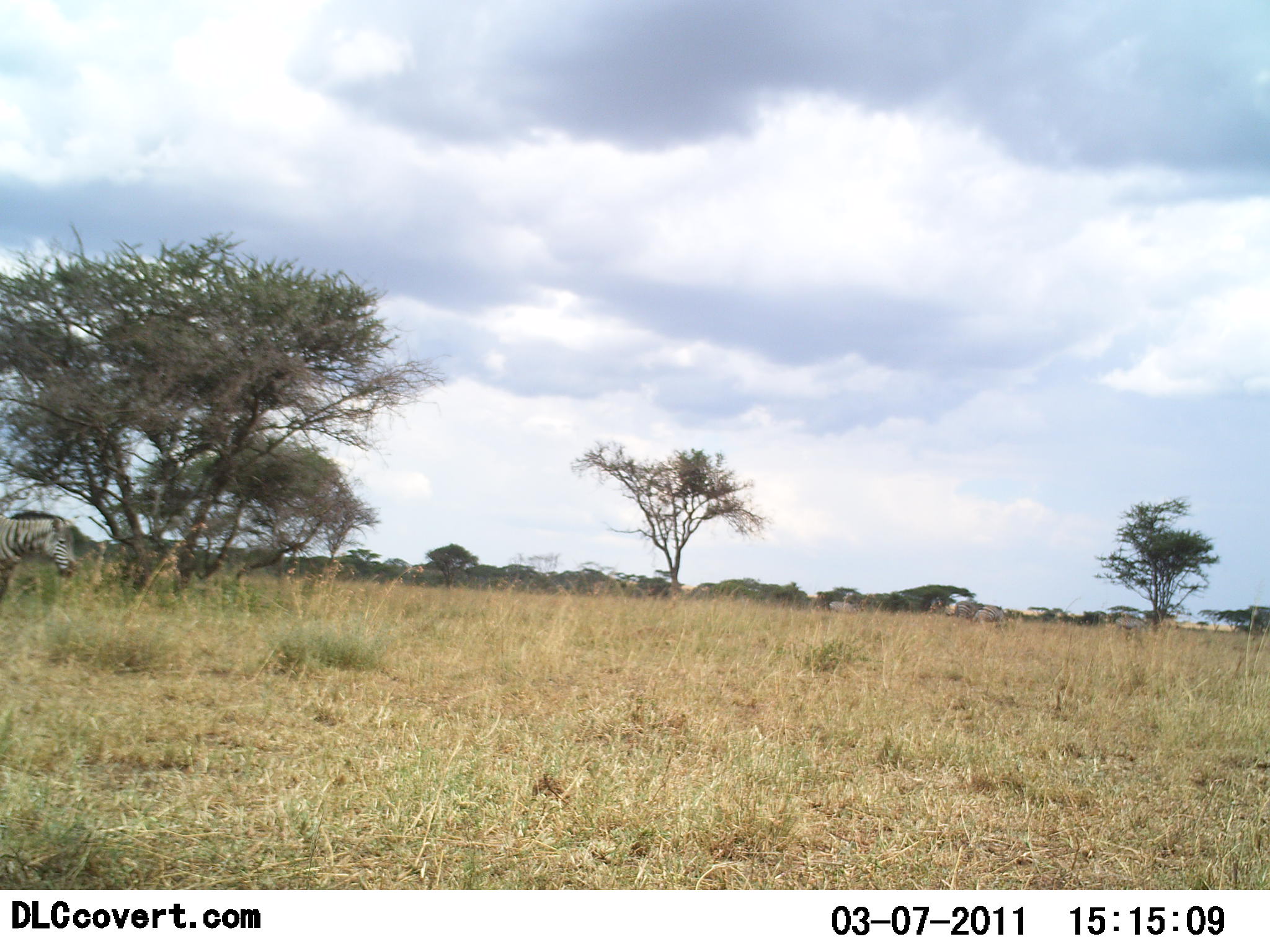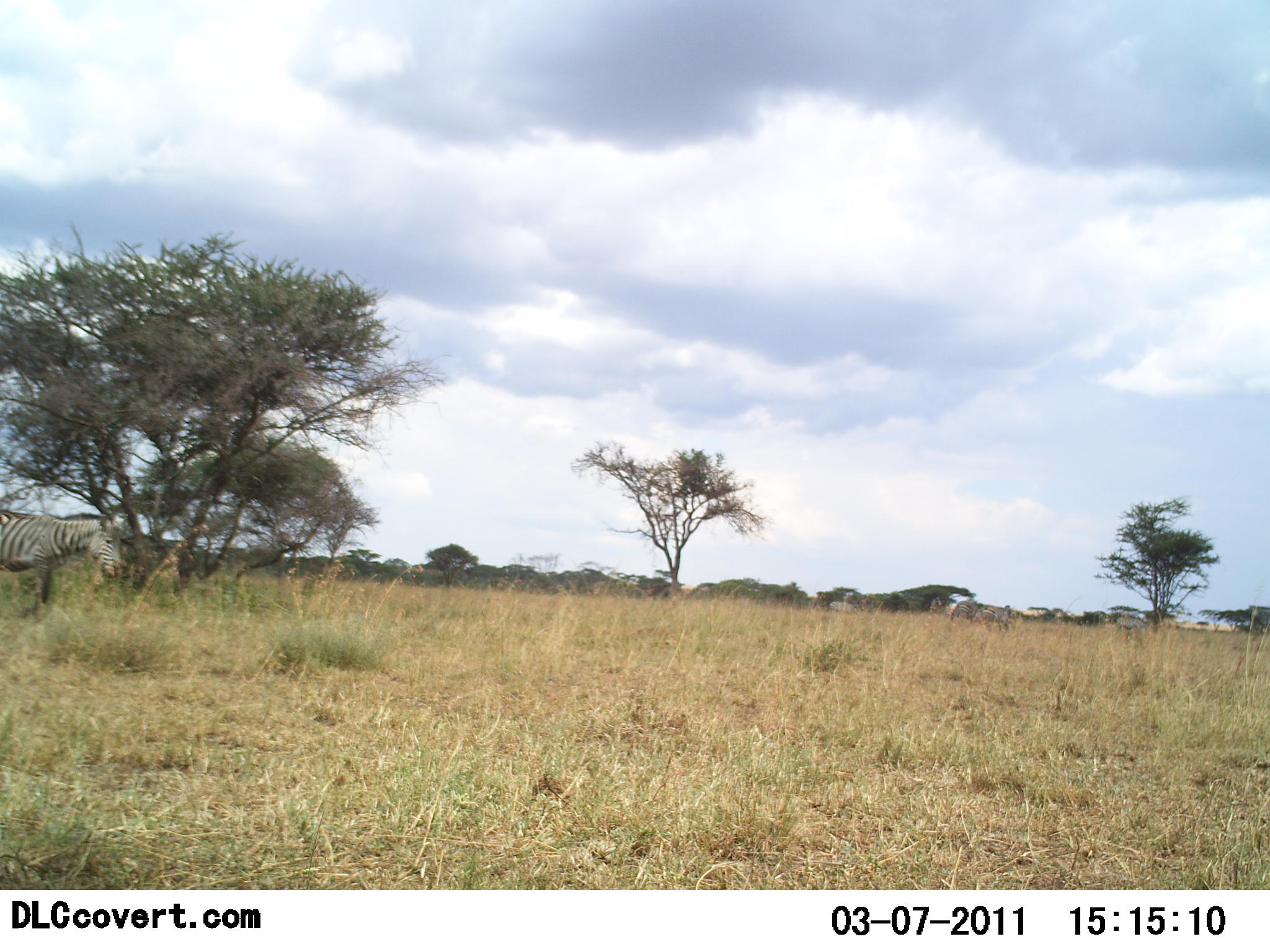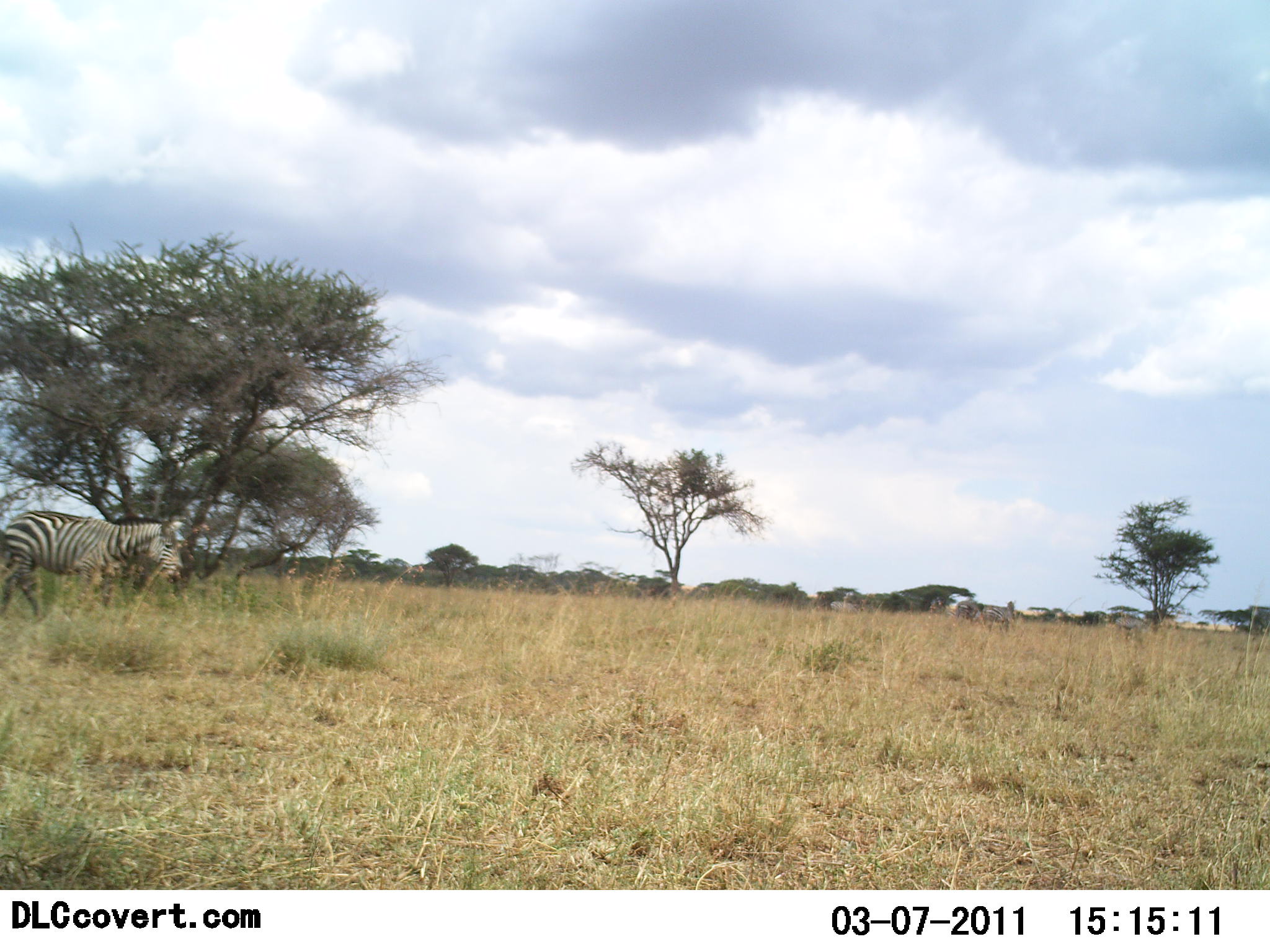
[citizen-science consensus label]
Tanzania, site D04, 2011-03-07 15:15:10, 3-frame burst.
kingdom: Animalia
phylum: Chordata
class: Mammalia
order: Perissodactyla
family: Equidae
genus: Equus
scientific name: Equus quagga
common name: plains zebra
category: zebra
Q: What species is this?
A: Zebra (plains zebra) (Equus quagga).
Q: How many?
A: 1.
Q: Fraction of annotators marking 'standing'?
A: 10%.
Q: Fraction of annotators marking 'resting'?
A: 0%.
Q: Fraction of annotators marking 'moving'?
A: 100%.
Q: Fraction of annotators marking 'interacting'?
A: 0%.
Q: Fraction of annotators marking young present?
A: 0%.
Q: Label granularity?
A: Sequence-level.